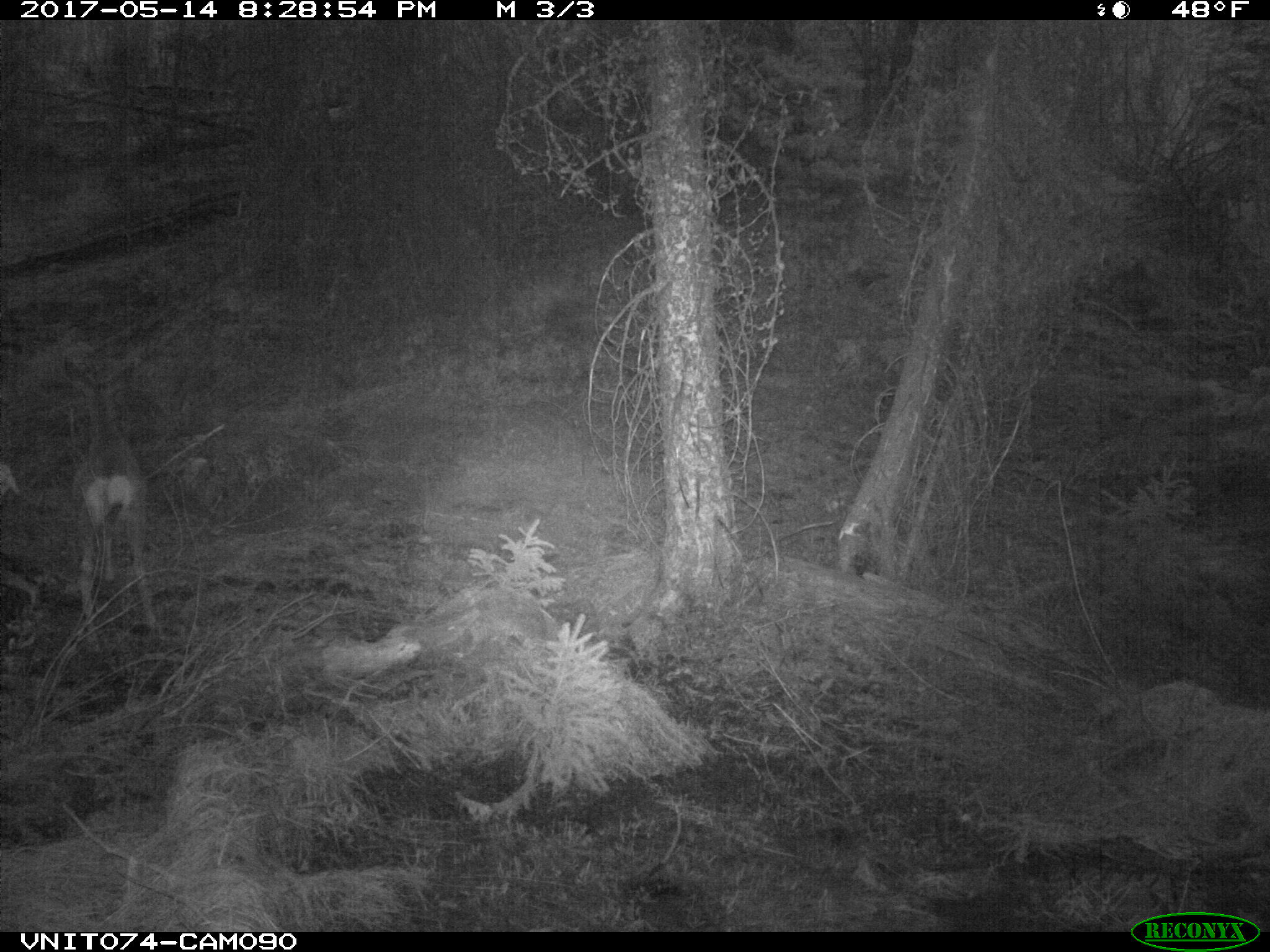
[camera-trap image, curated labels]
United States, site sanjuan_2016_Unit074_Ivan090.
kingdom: Animalia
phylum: Chordata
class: Mammalia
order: Artiodactyla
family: Cervidae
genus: Odocoileus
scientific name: Odocoileus hemionus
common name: mule deer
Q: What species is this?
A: Odocoileus hemionus (mule deer).